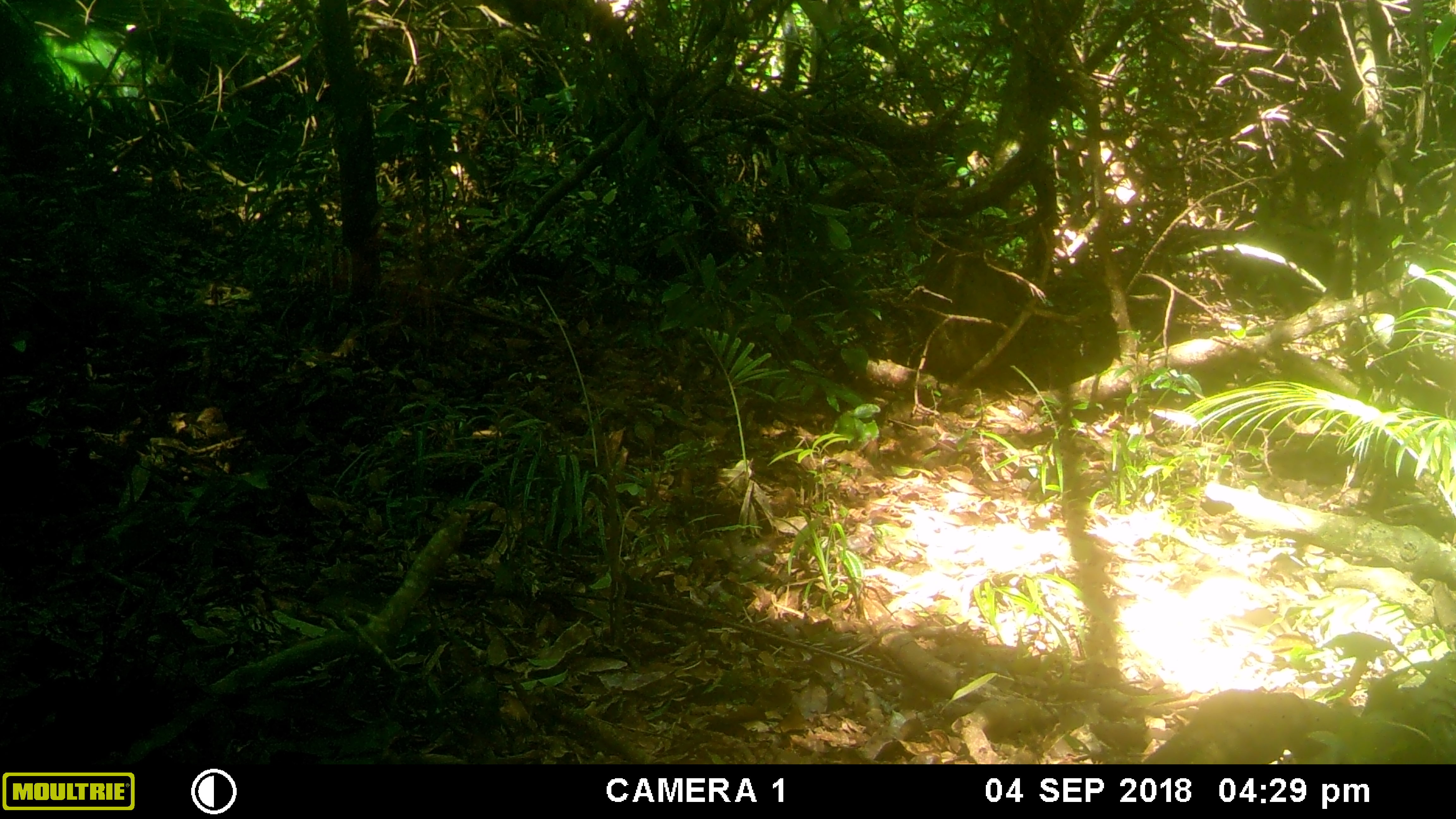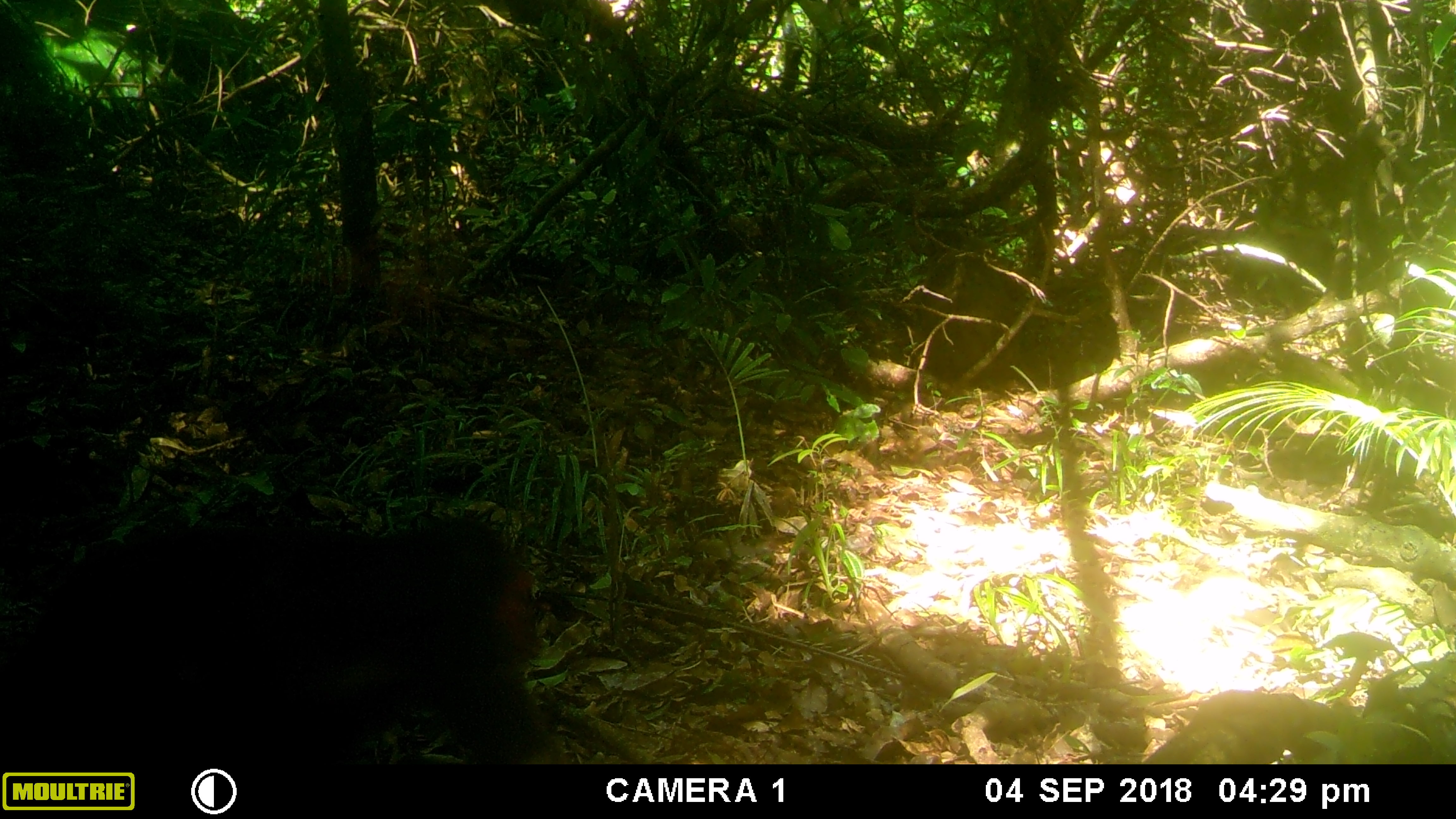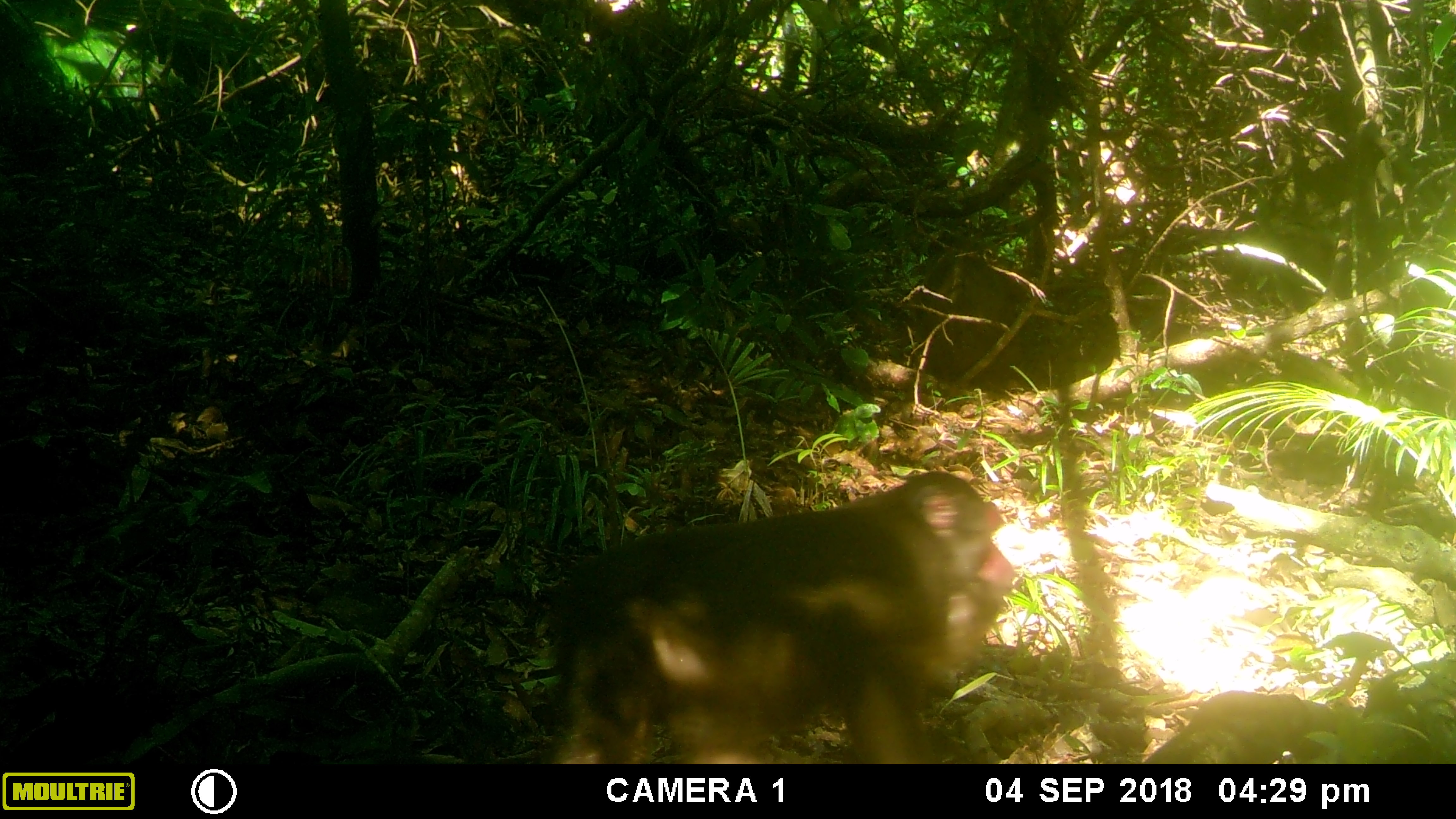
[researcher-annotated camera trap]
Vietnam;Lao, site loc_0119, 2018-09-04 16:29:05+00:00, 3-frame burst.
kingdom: Animalia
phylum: Chordata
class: Mammalia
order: Primates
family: Cercopithecidae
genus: Macaca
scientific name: Macaca arctoides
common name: stump-tailed macaque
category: stump tailed macaque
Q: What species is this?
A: Stump tailed macaque (stump-tailed macaque) (Macaca arctoides).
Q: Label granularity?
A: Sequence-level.